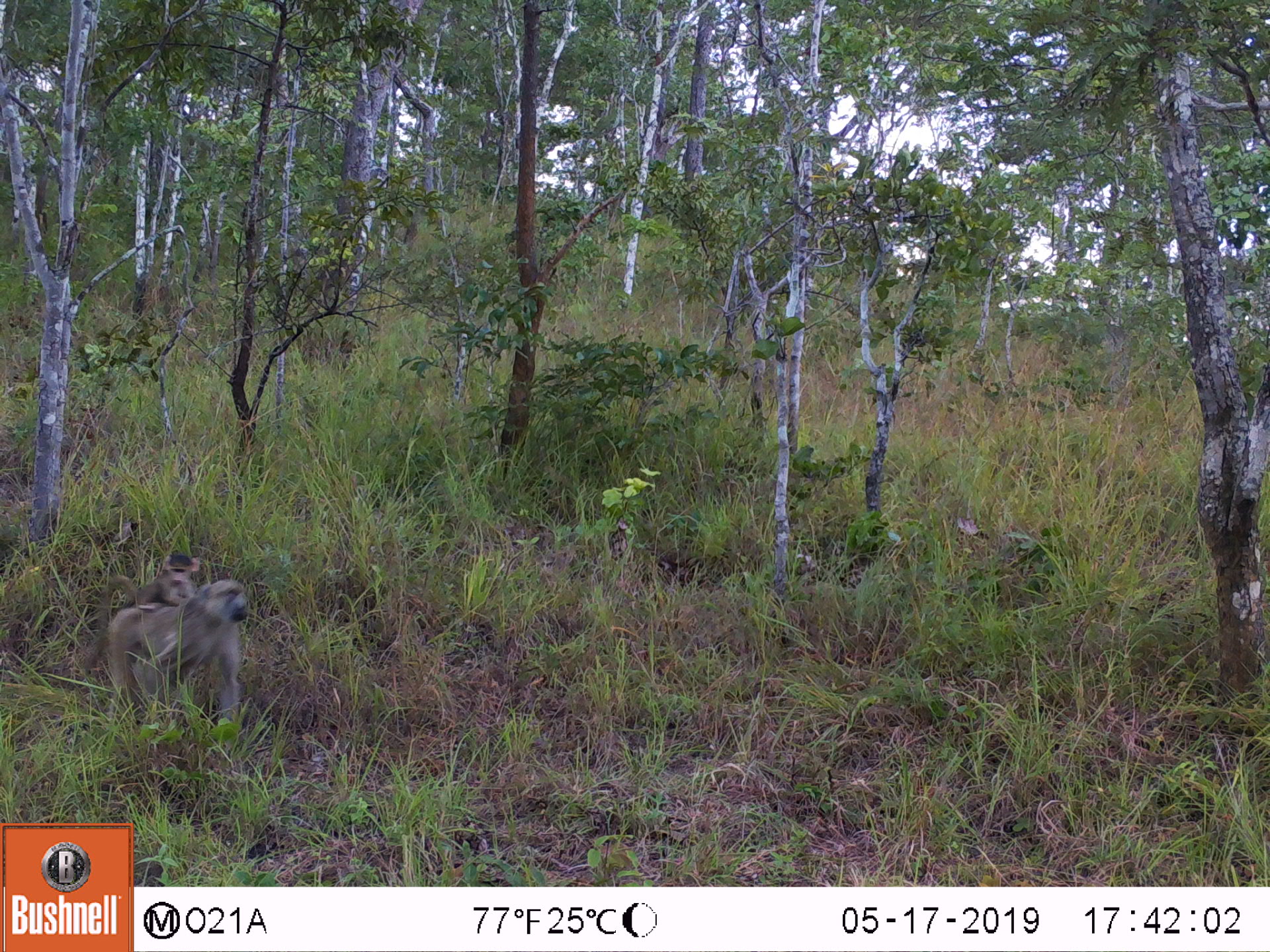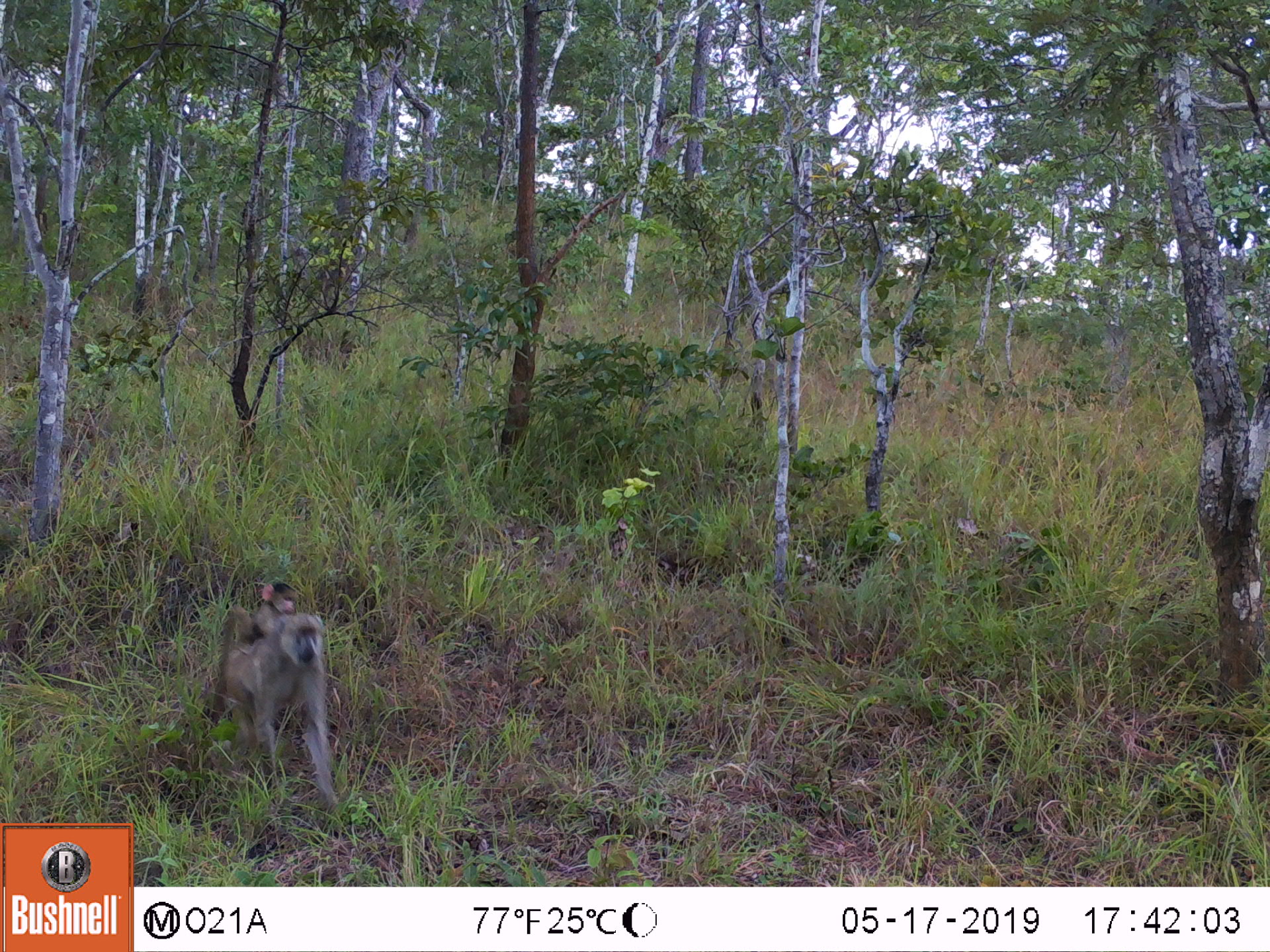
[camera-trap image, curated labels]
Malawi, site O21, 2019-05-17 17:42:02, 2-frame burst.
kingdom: Animalia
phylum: Chordata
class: Mammalia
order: Primates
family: Cercopithecidae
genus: Papio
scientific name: Papio cynocephalus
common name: yellow baboon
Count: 2.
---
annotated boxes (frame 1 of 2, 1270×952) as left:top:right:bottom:
yellow baboon: 74:563:250:725; 138:549:203:614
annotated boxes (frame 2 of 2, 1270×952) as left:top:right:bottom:
yellow baboon: 195:598:353:826; 246:580:303:640